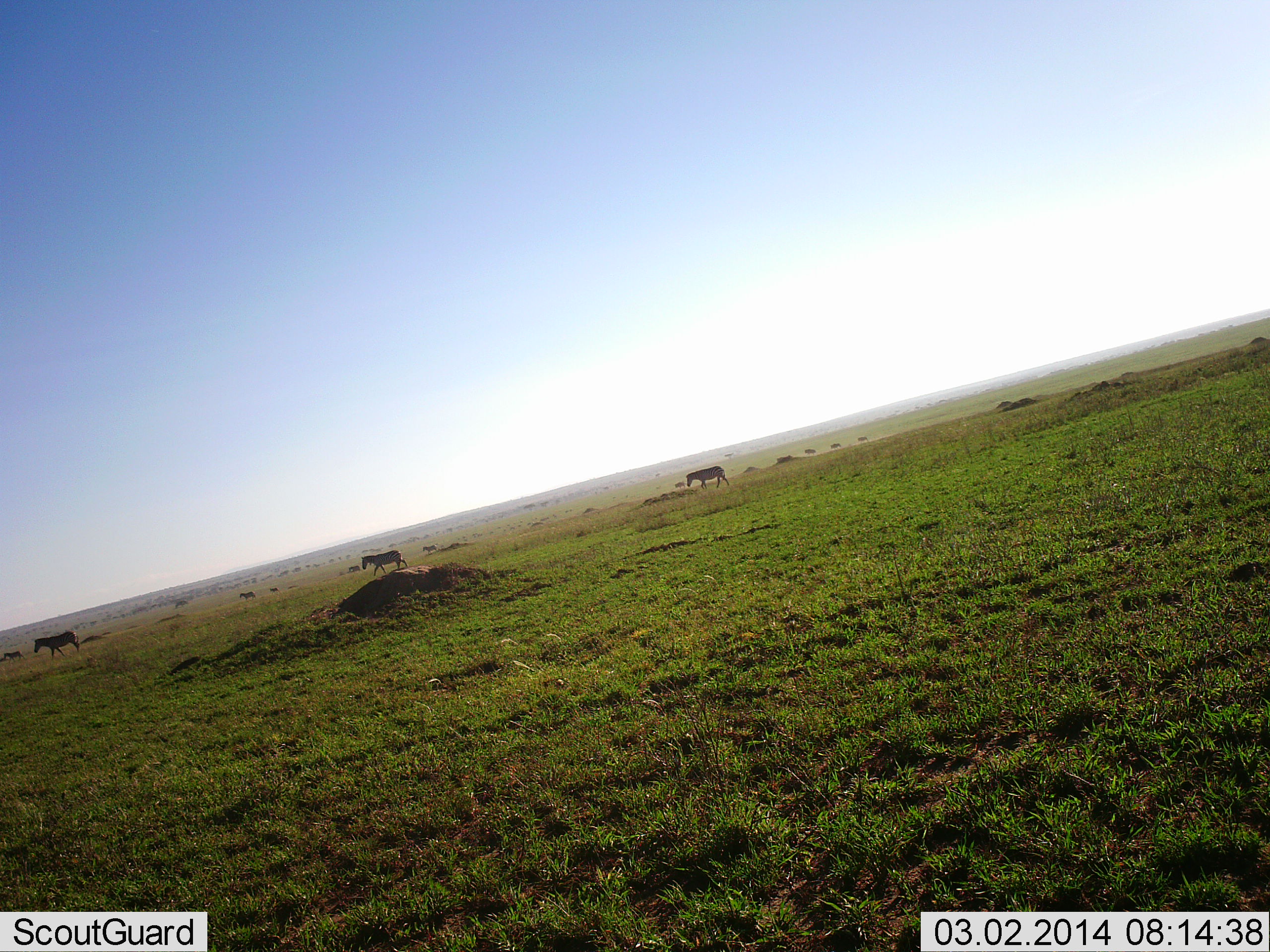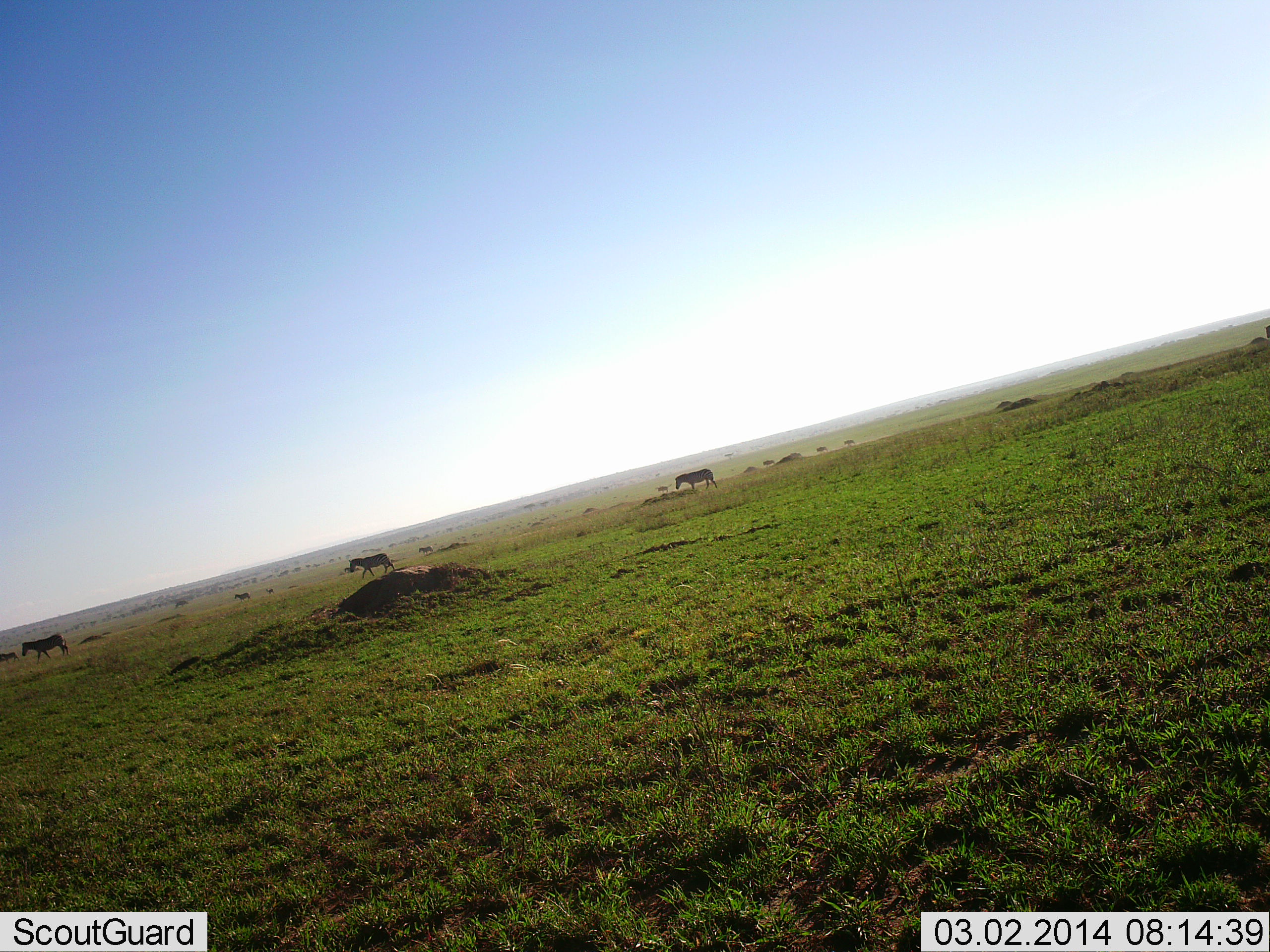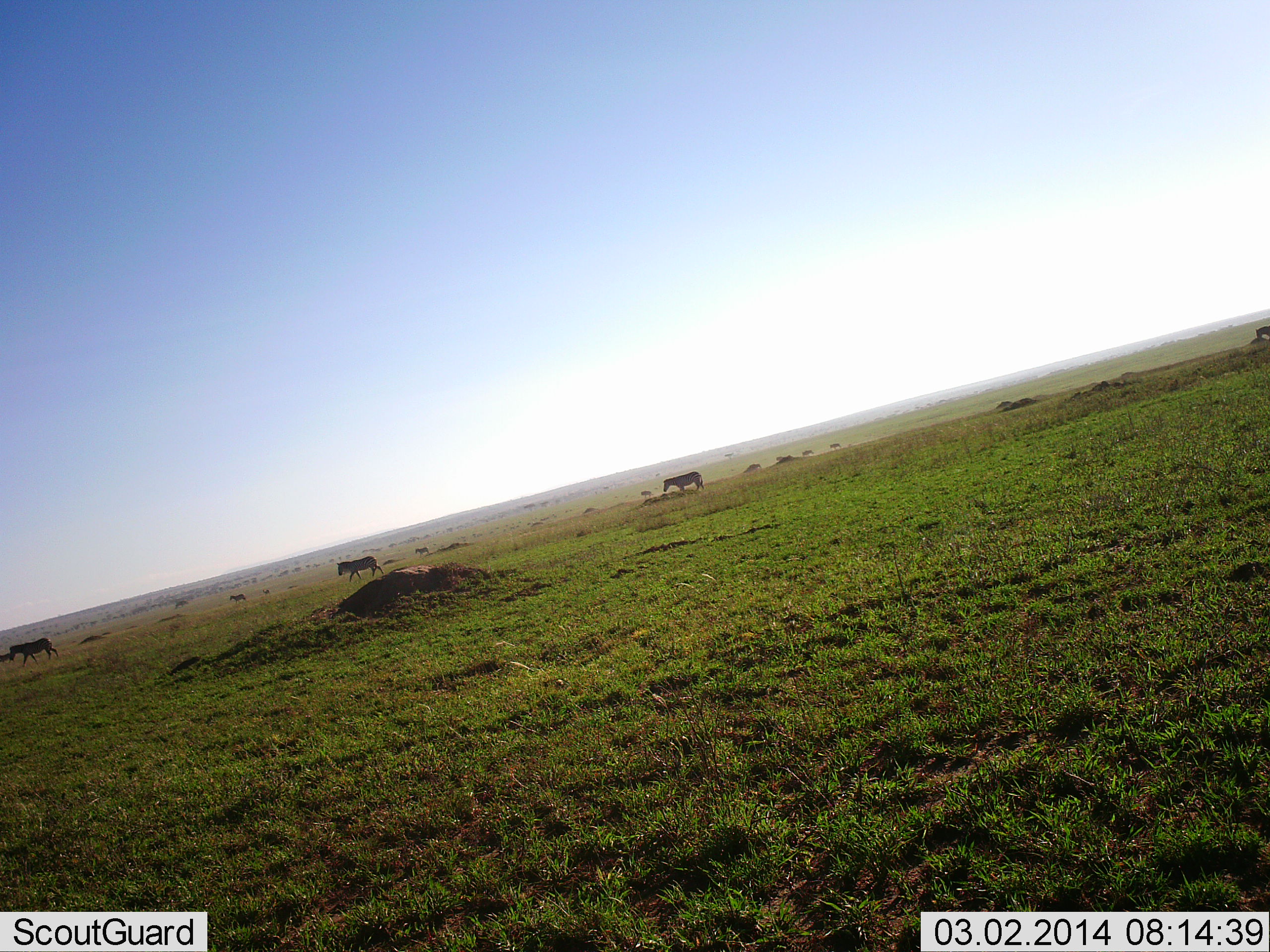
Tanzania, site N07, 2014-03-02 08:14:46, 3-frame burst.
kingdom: Animalia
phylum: Chordata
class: Mammalia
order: Perissodactyla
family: Equidae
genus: Equus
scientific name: Equus quagga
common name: plains zebra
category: zebra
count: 4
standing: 3%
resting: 0%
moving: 97%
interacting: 0%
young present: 3%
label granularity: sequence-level